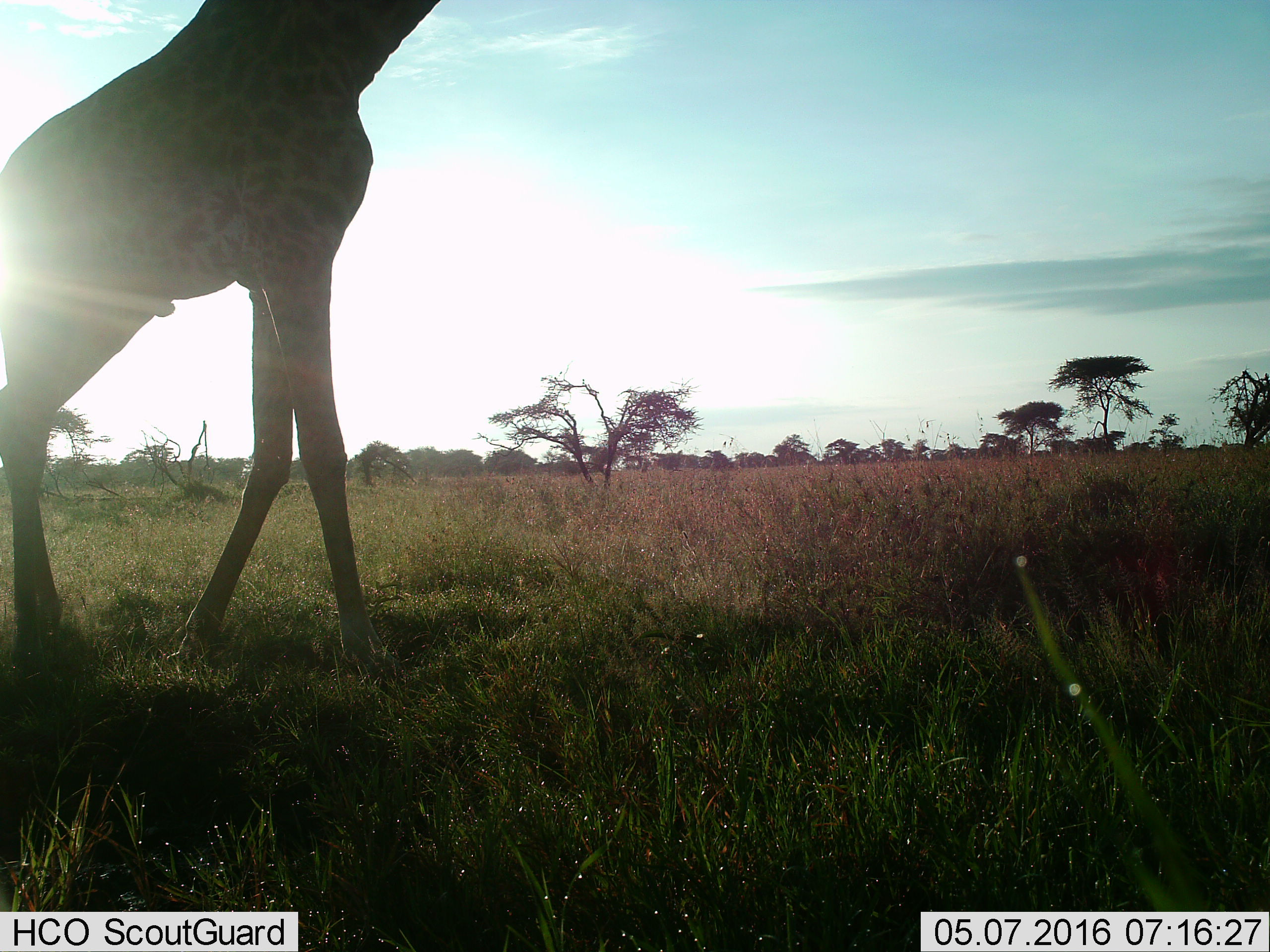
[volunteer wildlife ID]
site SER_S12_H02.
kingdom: Animalia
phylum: Chordata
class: Mammalia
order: Artiodactyla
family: Giraffidae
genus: Giraffa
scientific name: Giraffa camelopardalis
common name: giraffe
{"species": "giraffe (Giraffa camelopardalis)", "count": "1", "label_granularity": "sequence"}